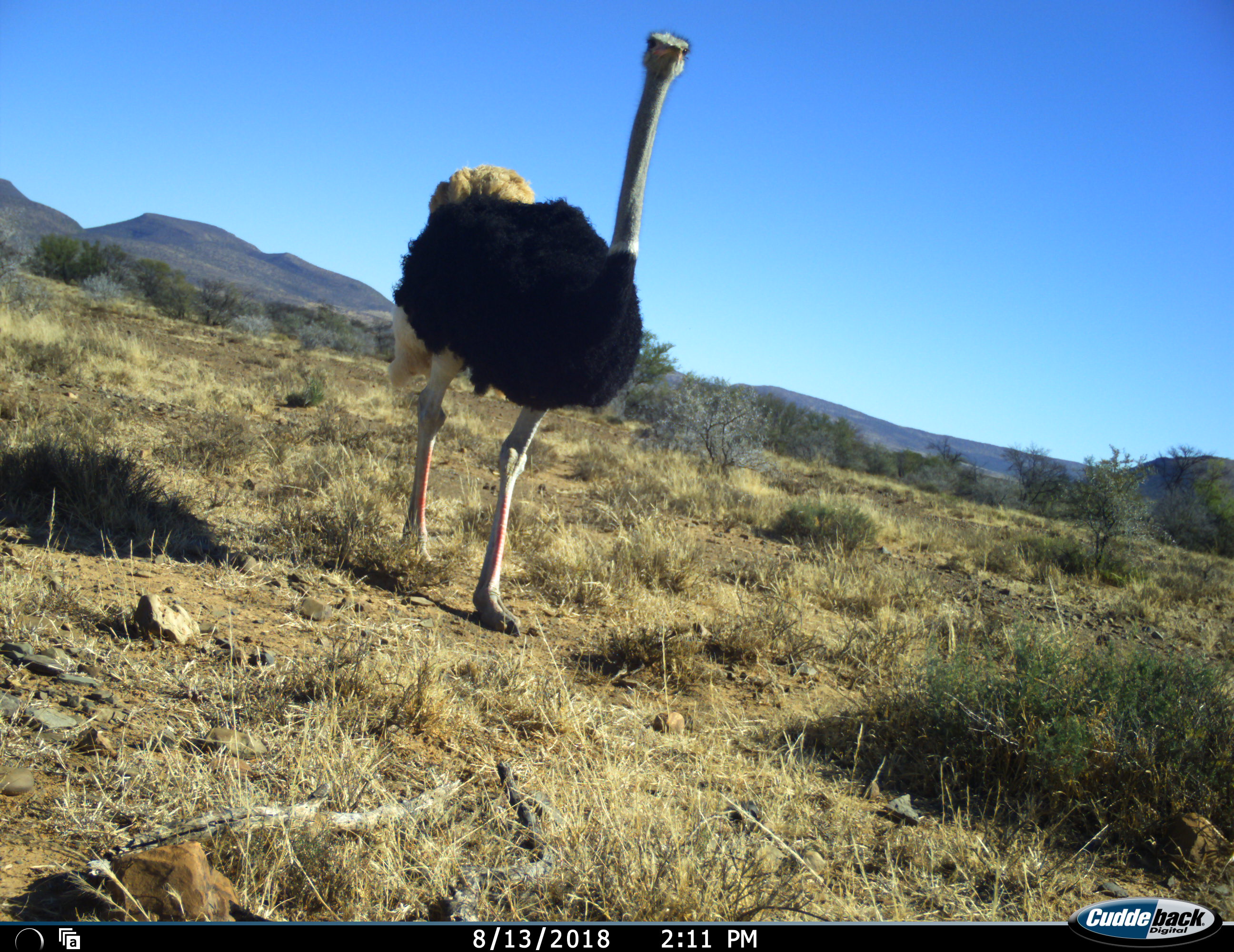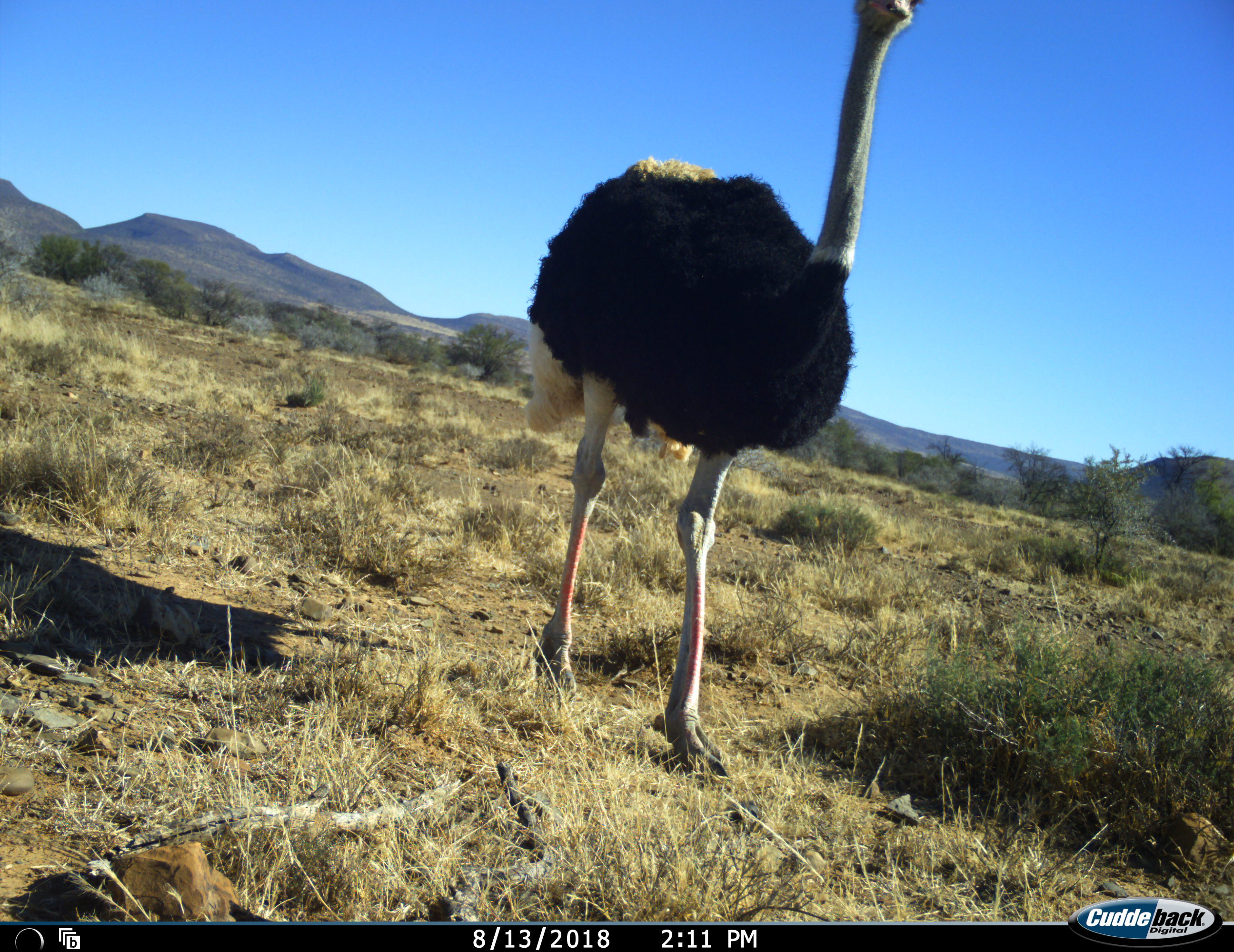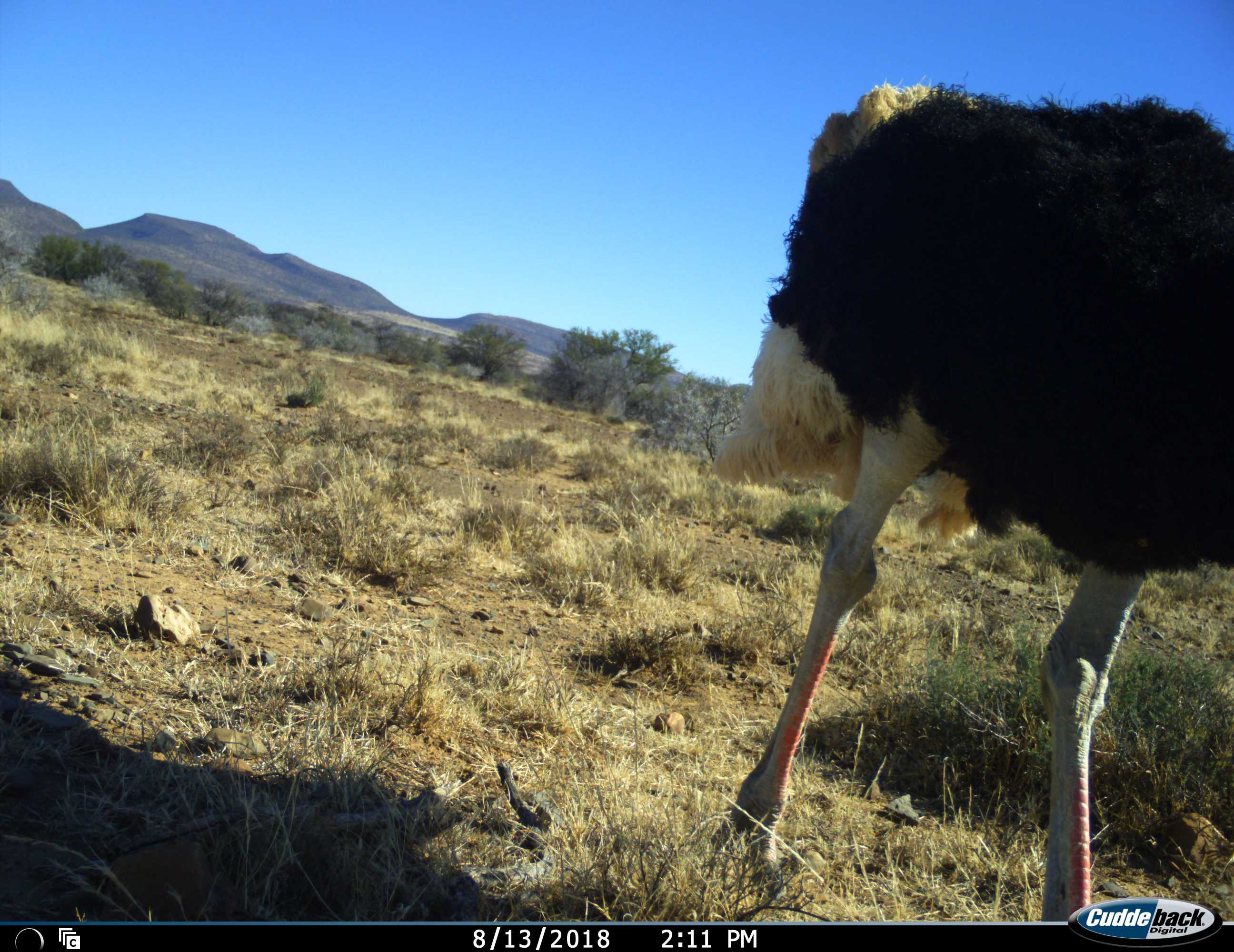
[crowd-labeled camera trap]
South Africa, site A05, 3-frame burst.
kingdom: Animalia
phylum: Chordata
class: Aves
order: Struthioniformes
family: Struthionidae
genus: Struthio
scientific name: Struthio camelus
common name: ostrich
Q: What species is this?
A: Ostrich (Struthio camelus).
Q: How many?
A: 1.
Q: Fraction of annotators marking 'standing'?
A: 0%.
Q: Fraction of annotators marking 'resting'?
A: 0%.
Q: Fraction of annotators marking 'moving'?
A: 100%.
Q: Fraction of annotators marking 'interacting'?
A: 0%.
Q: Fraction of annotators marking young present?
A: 0%.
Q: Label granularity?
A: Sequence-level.